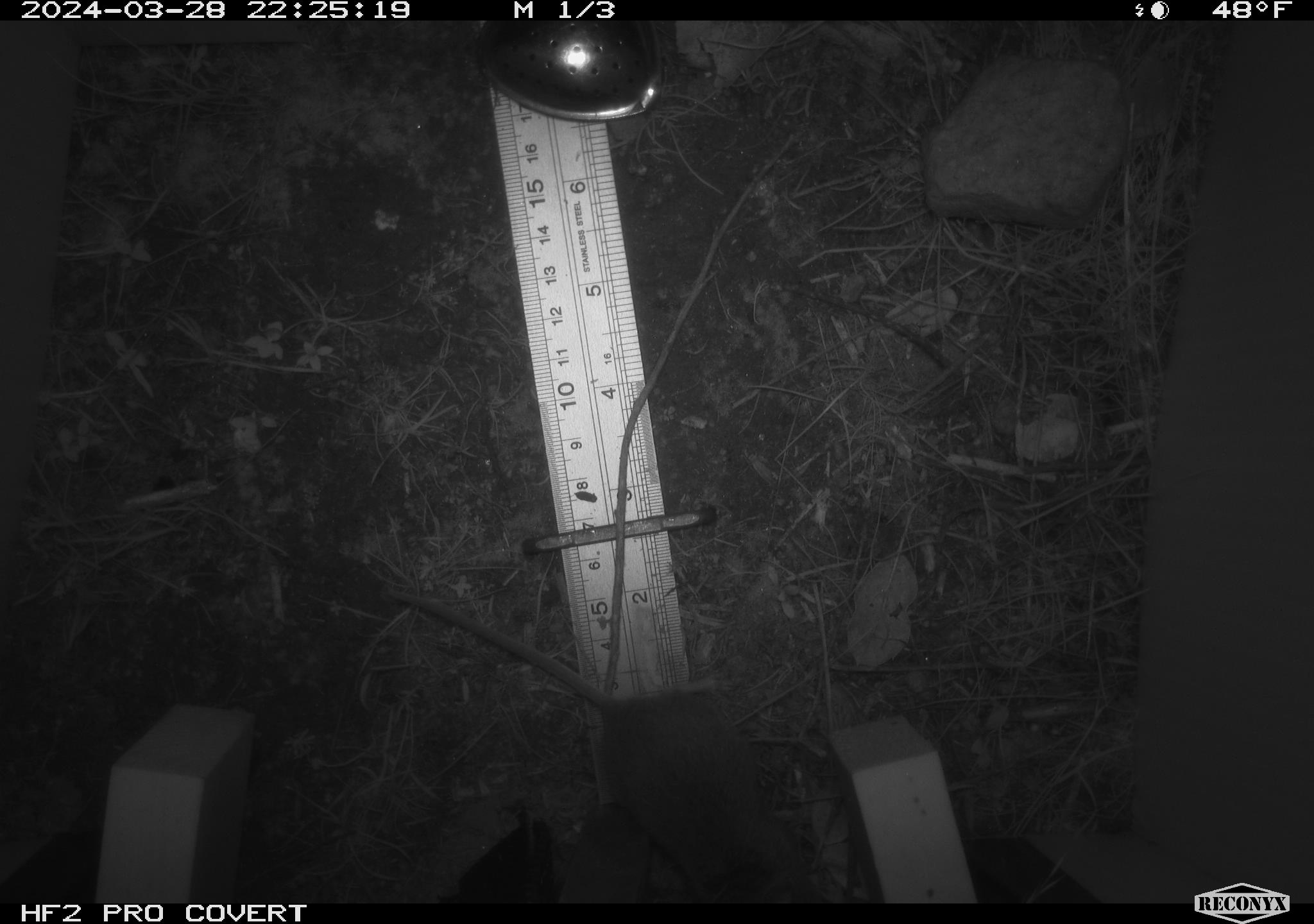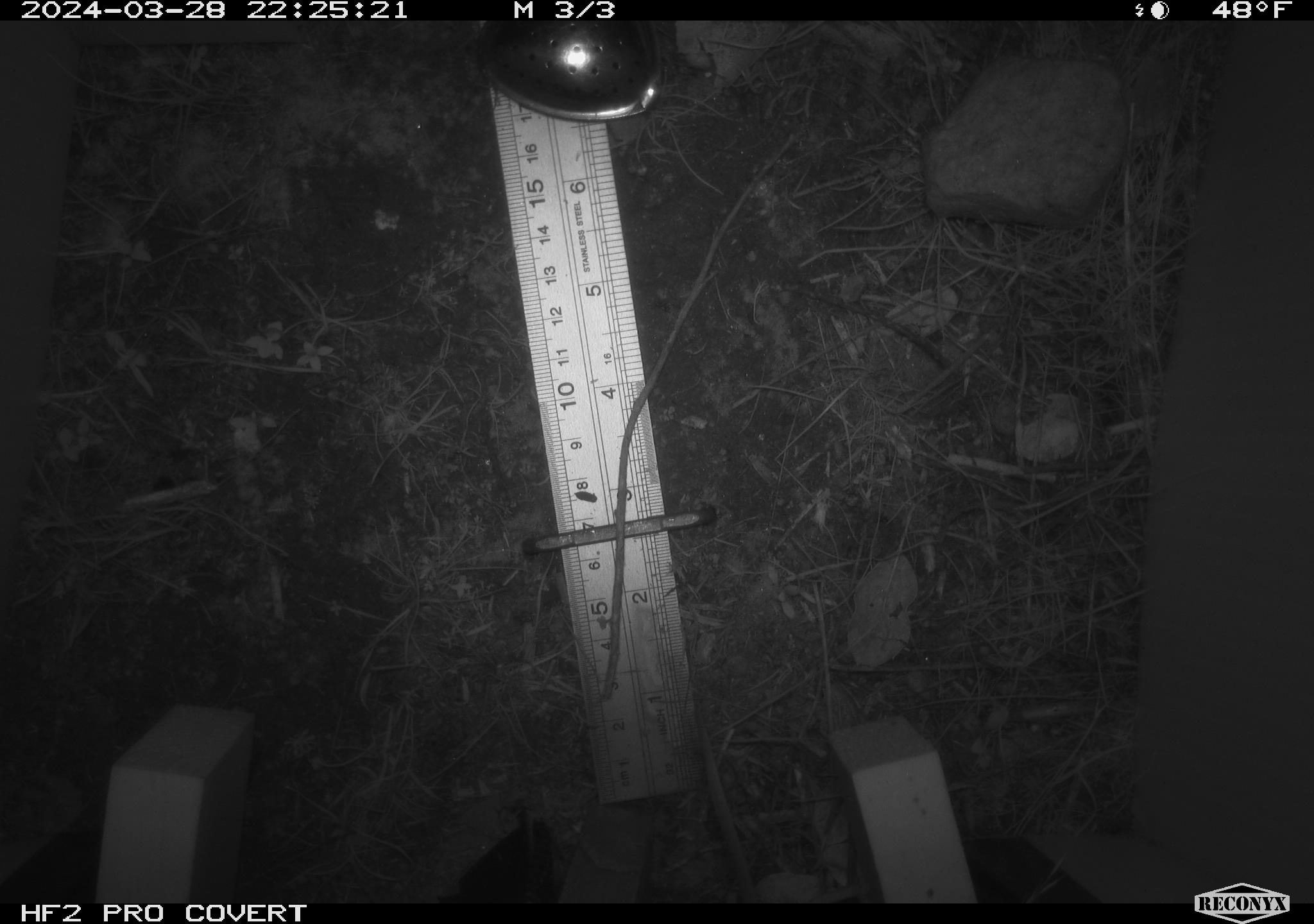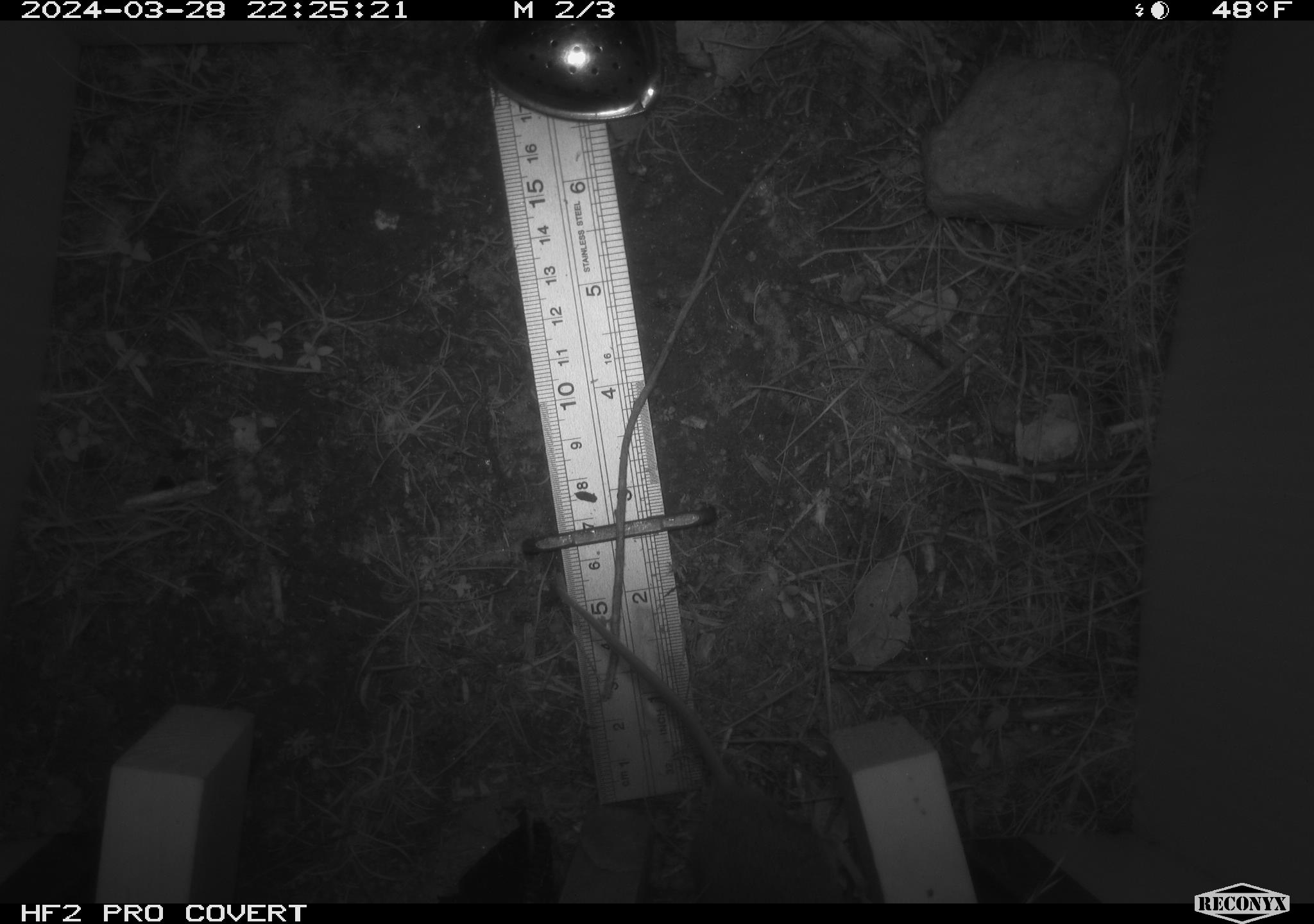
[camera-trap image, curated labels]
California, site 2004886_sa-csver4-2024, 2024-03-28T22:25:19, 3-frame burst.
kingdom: Animalia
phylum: Chordata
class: Mammalia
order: Rodentia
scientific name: Rodentia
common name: mouse species